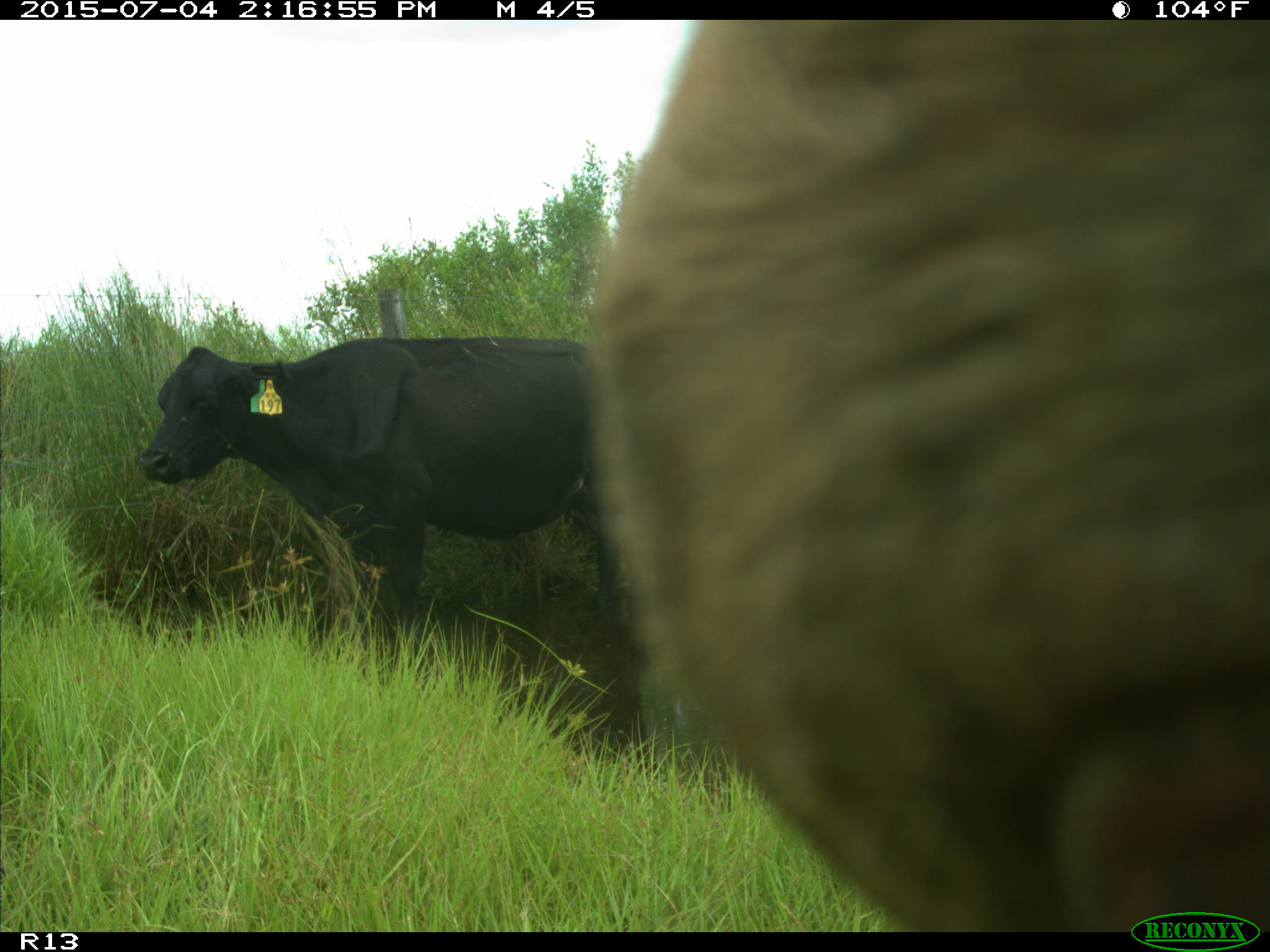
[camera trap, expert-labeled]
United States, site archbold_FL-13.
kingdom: Animalia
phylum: Chordata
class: Mammalia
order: Artiodactyla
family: Bovidae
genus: Bos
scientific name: Bos taurus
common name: domestic cow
Bos taurus (domestic cow).